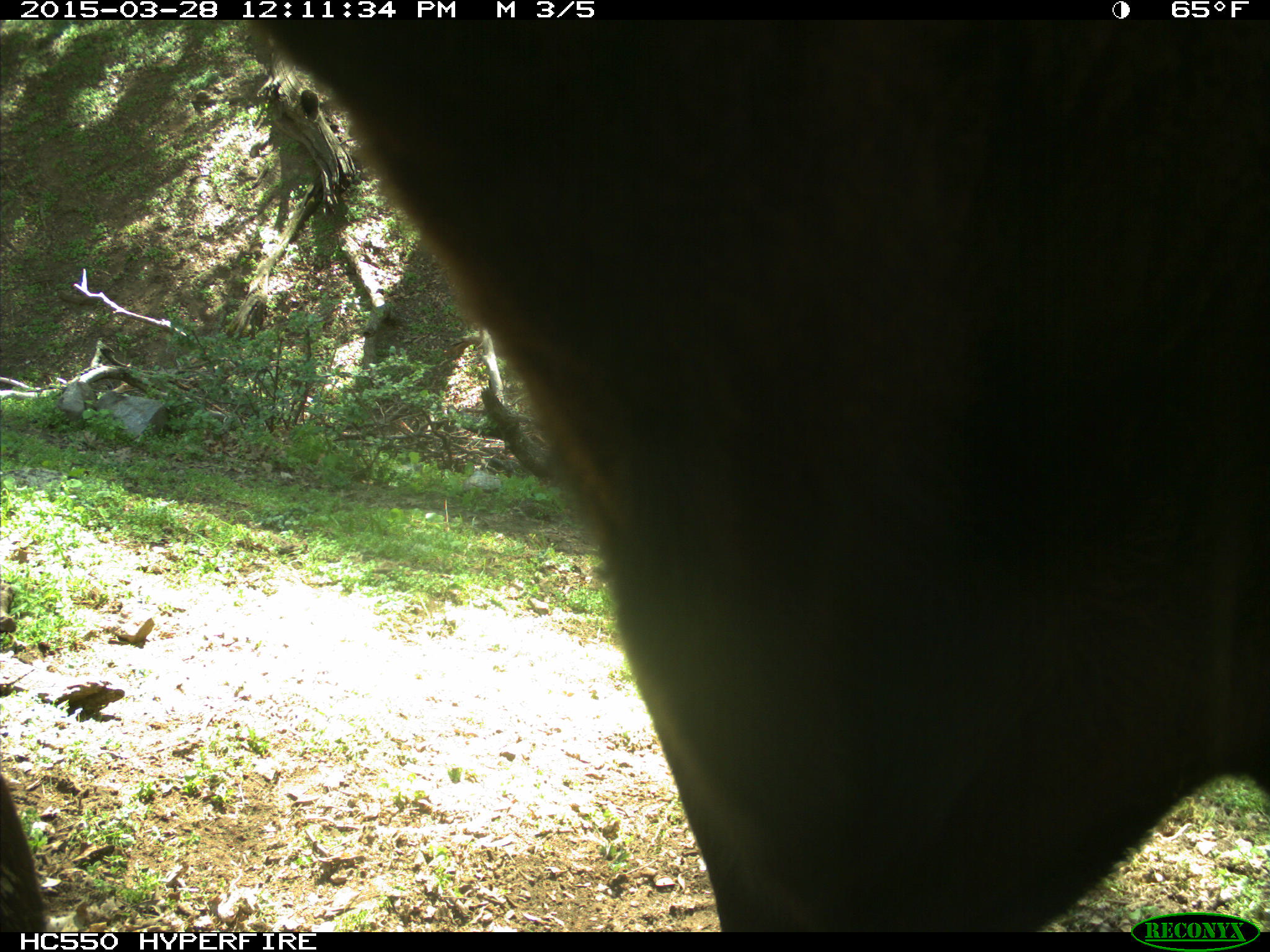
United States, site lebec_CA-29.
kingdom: Animalia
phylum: Chordata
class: Mammalia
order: Artiodactyla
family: Bovidae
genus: Bos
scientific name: Bos taurus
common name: domestic cow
Bos taurus (domestic cow).